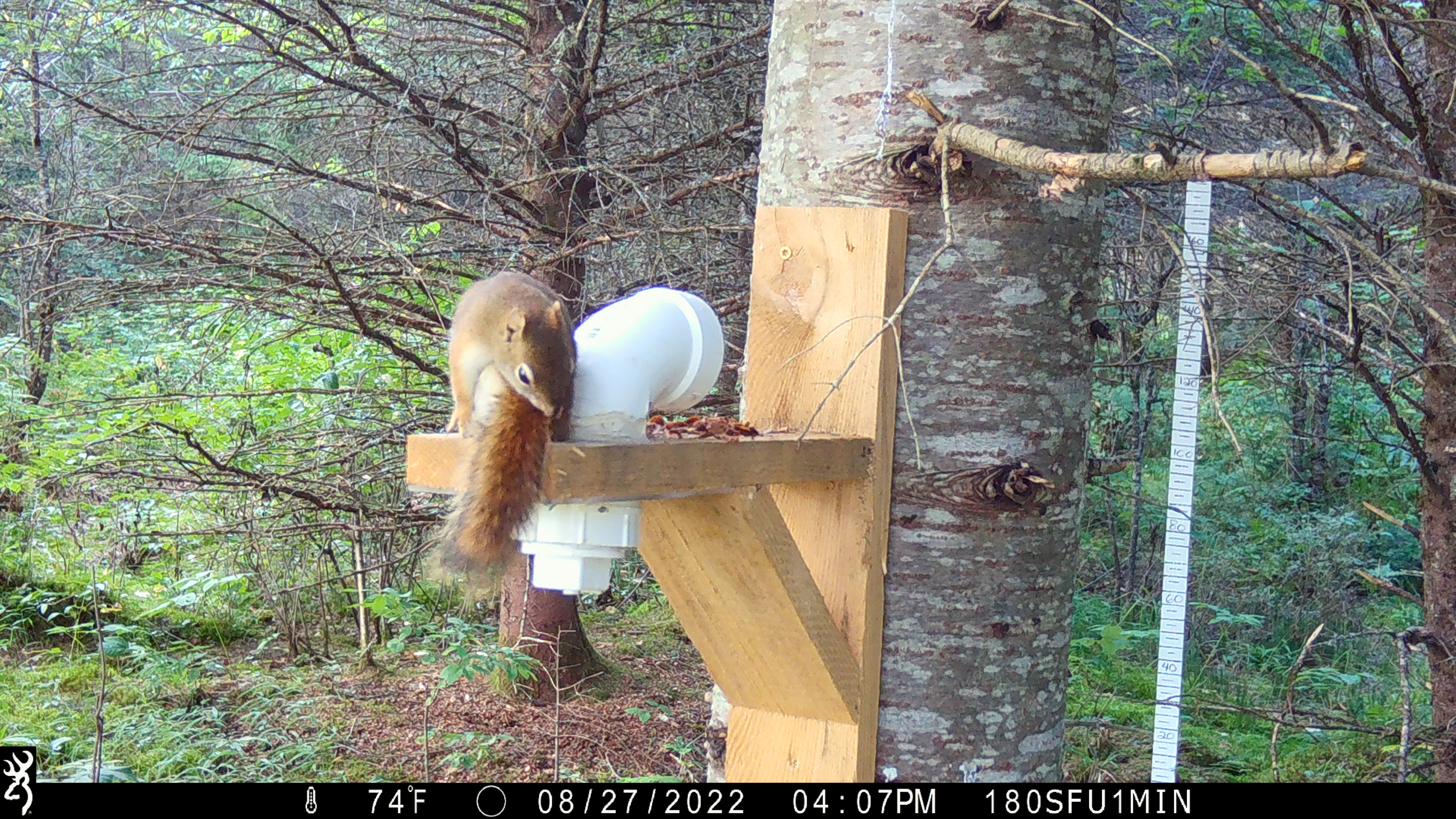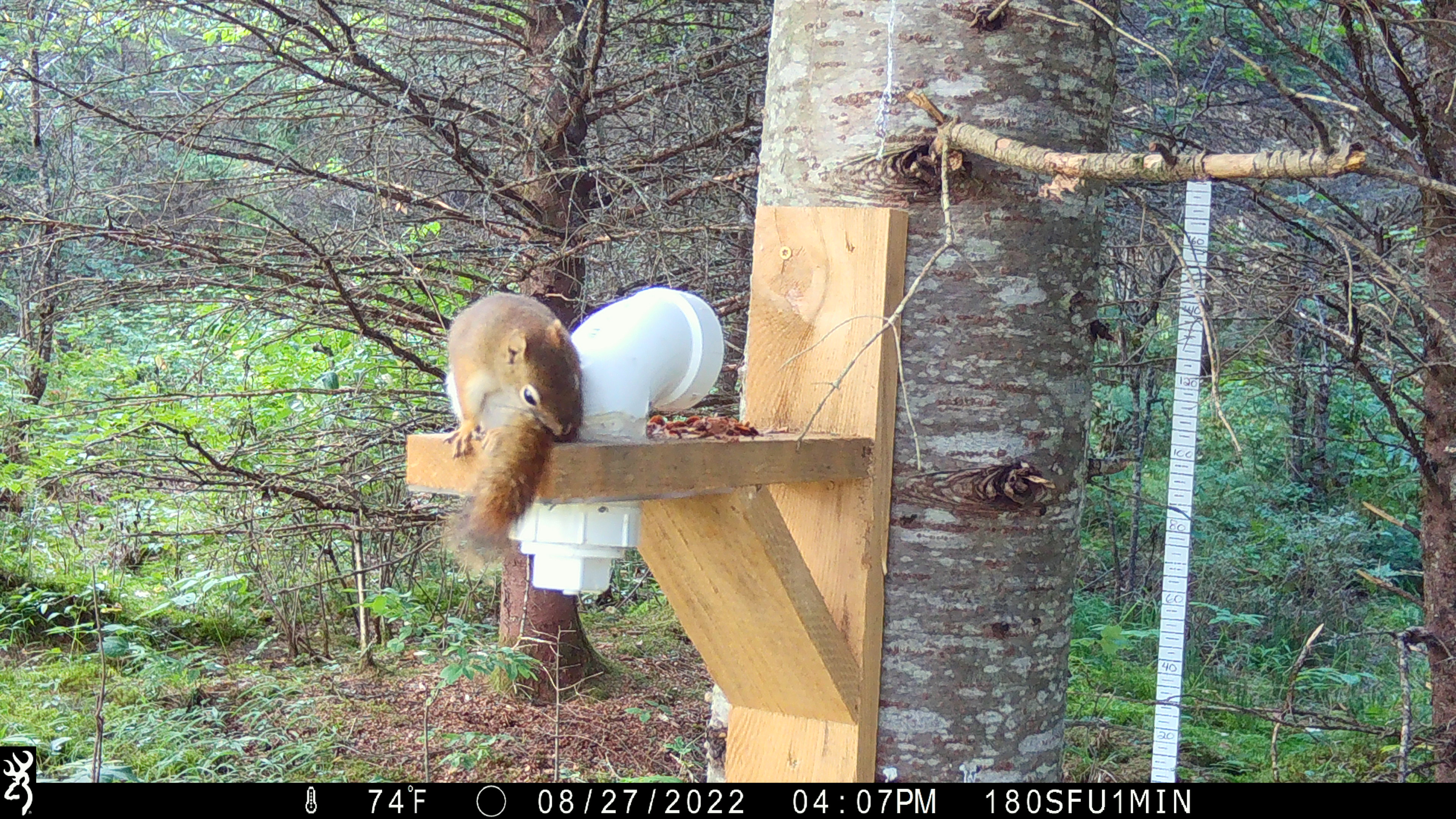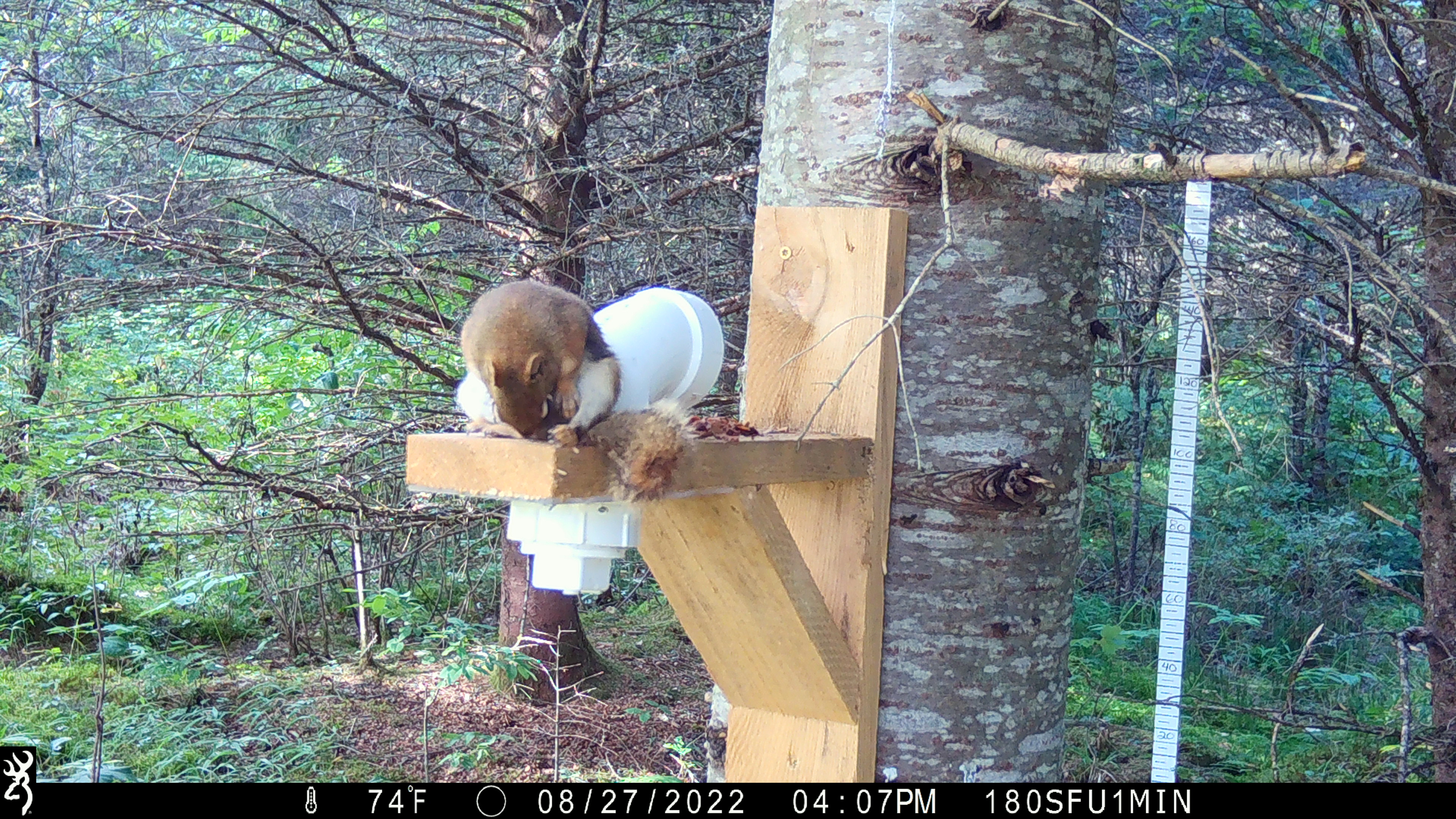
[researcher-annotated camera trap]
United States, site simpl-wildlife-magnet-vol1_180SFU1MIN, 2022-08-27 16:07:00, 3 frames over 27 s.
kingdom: Animalia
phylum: Chordata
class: Mammalia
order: Rodentia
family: Sciuridae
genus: Tamiasciurus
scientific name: Tamiasciurus hudsonicus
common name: red squirrel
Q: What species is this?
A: Red squirrel (Tamiasciurus hudsonicus).